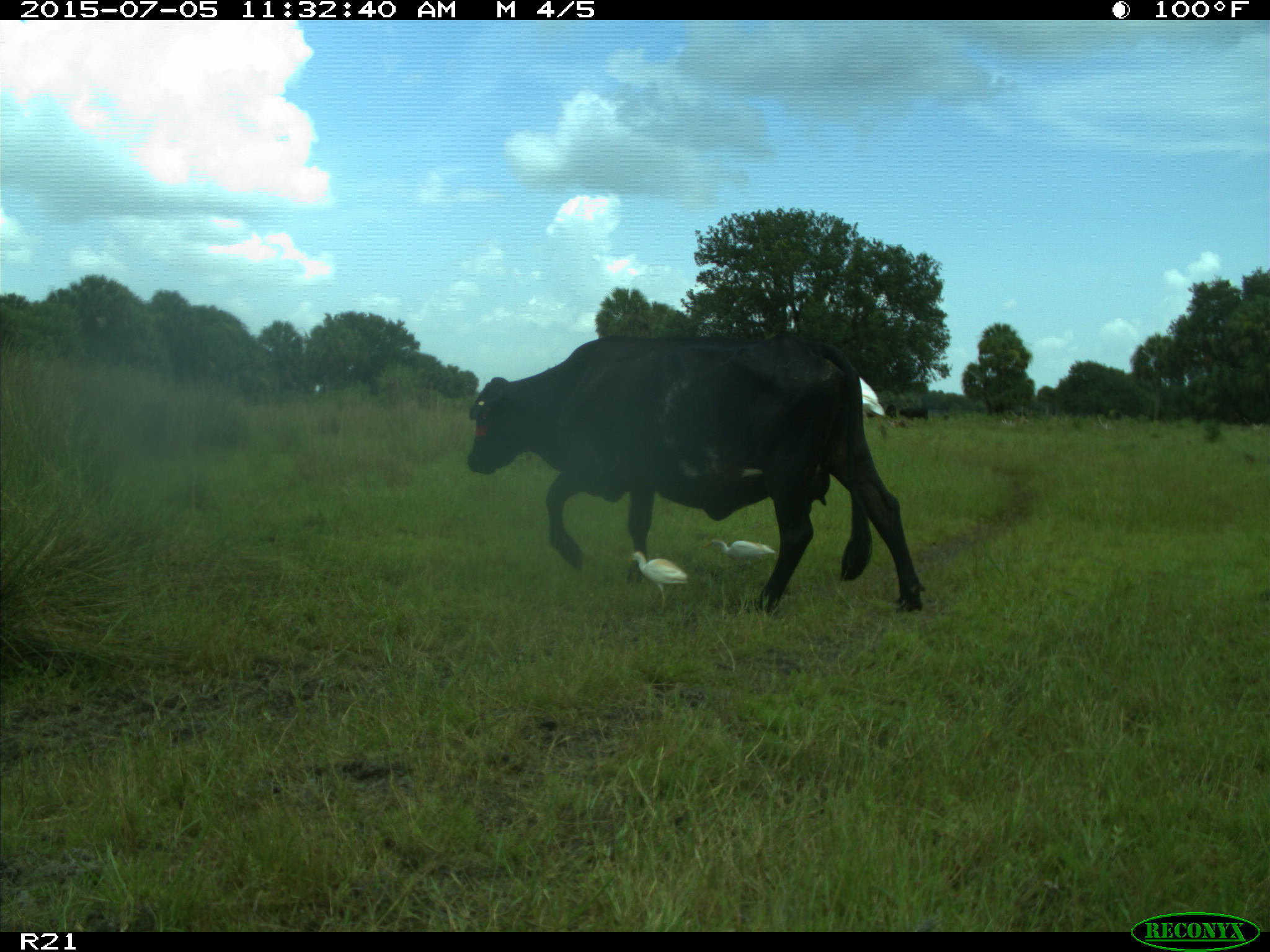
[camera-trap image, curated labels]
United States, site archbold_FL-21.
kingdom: Animalia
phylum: Chordata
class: Mammalia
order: Artiodactyla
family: Bovidae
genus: Bos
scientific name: Bos taurus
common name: domestic cow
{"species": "Bos taurus (domestic cow)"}